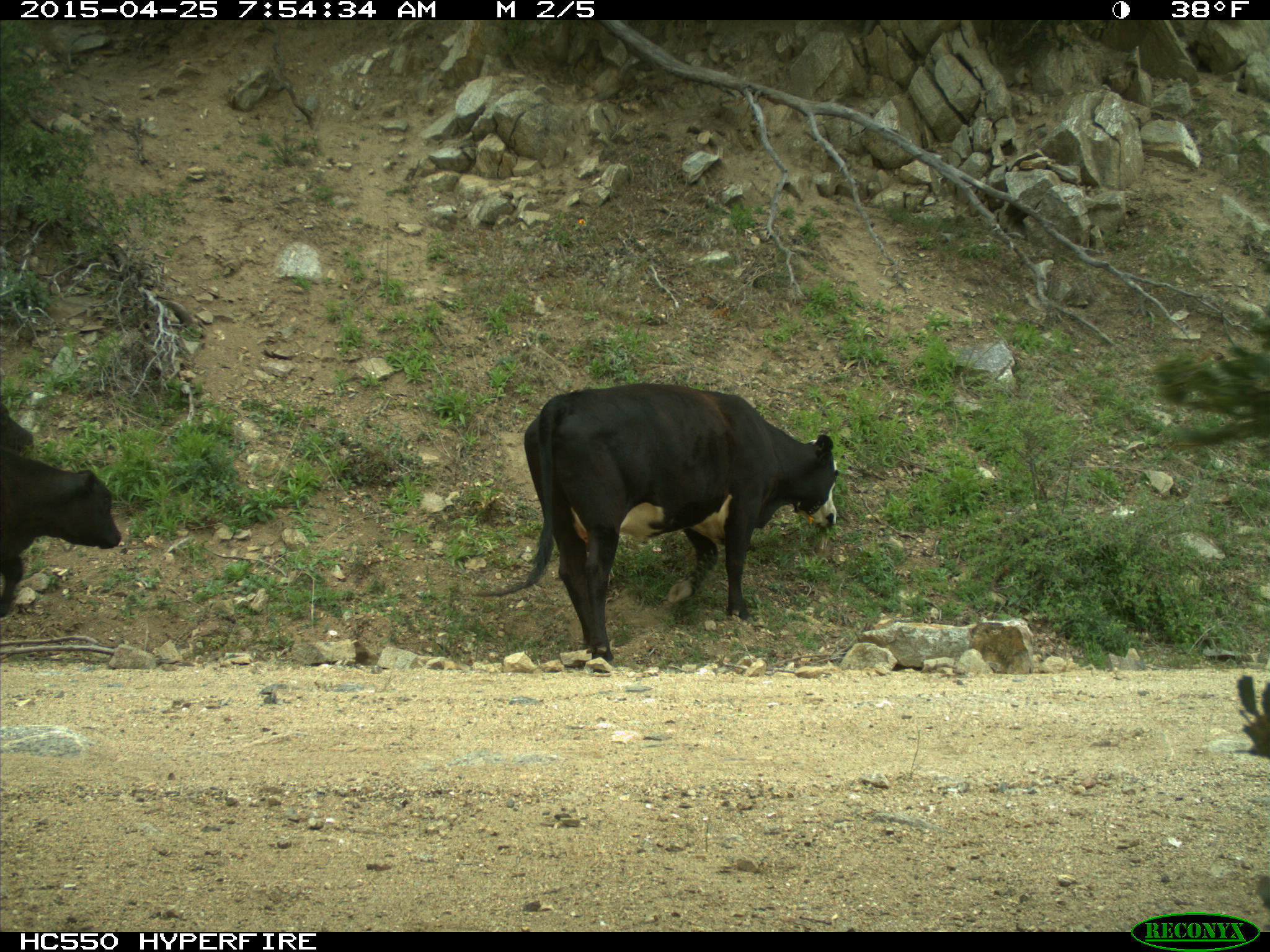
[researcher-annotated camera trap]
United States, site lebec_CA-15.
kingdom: Animalia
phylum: Chordata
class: Mammalia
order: Artiodactyla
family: Bovidae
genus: Bos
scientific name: Bos taurus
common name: domestic cow